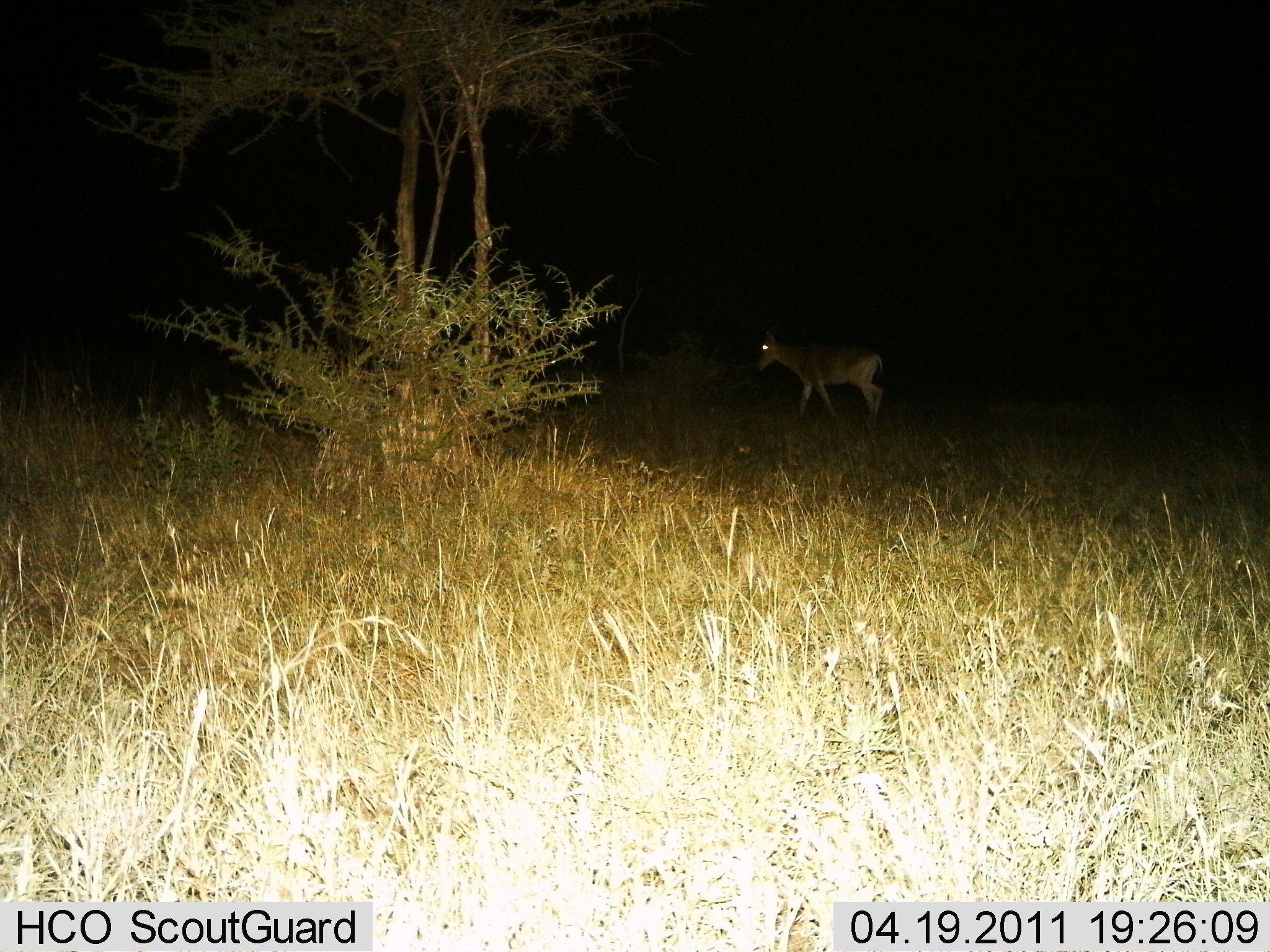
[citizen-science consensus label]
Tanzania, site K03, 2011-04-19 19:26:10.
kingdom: Animalia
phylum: Chordata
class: Mammalia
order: Artiodactyla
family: Bovidae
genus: Madoqua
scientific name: Madoqua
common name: dikdik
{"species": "dikdik (Madoqua)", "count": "1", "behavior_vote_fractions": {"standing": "60%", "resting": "0%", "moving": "40%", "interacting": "0%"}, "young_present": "0%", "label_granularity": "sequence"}